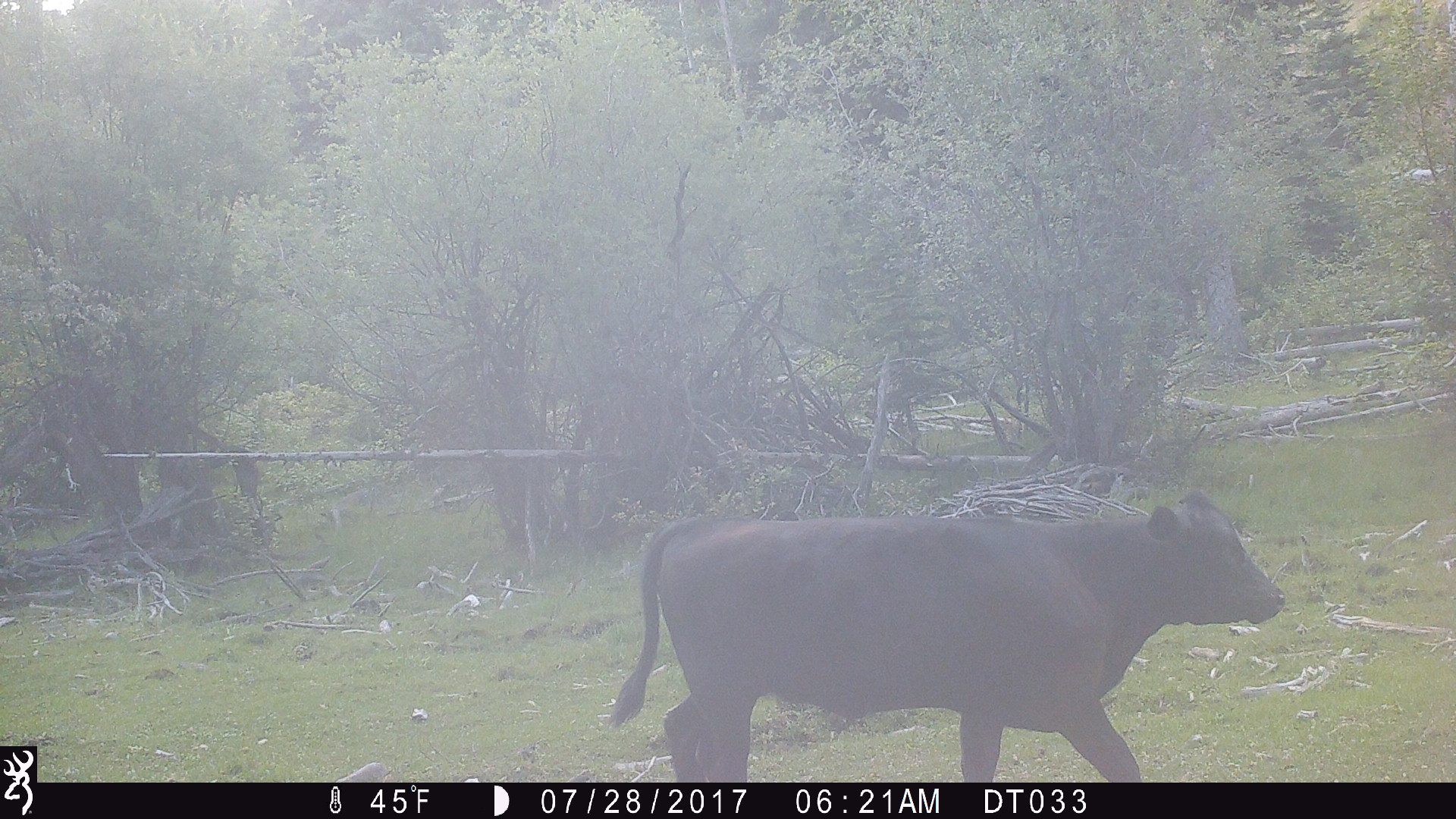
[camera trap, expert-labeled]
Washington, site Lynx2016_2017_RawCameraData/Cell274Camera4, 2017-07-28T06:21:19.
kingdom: Animalia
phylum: Chordata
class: Mammalia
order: Artiodactyla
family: Bovidae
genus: Bos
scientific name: Bos taurus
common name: domestic cattle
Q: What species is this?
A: Domestic cattle (Bos taurus).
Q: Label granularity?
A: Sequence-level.